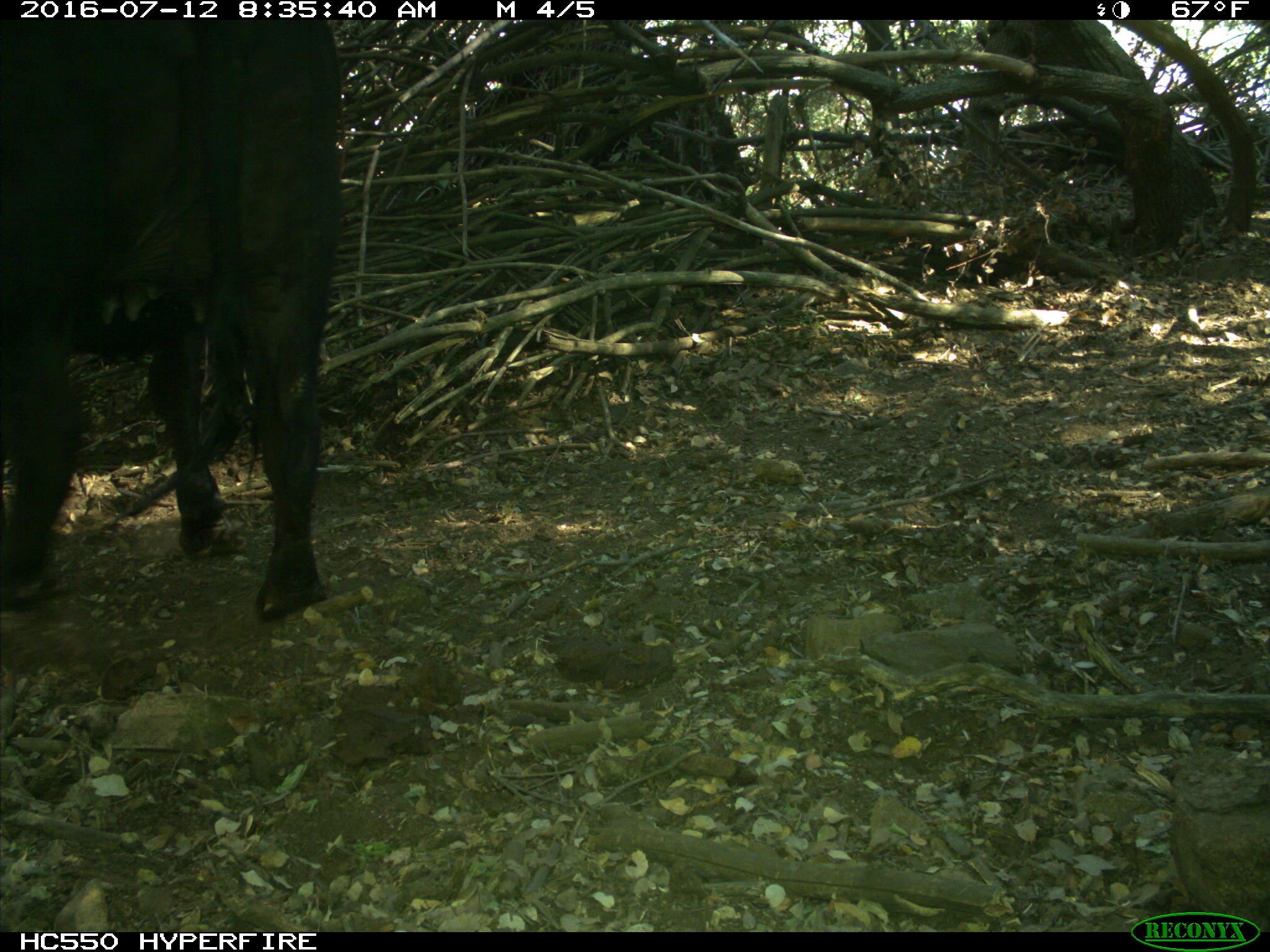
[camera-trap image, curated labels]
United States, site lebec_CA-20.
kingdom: Animalia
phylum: Chordata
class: Mammalia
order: Artiodactyla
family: Bovidae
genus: Bos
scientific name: Bos taurus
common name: domestic cow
Bos taurus (domestic cow).